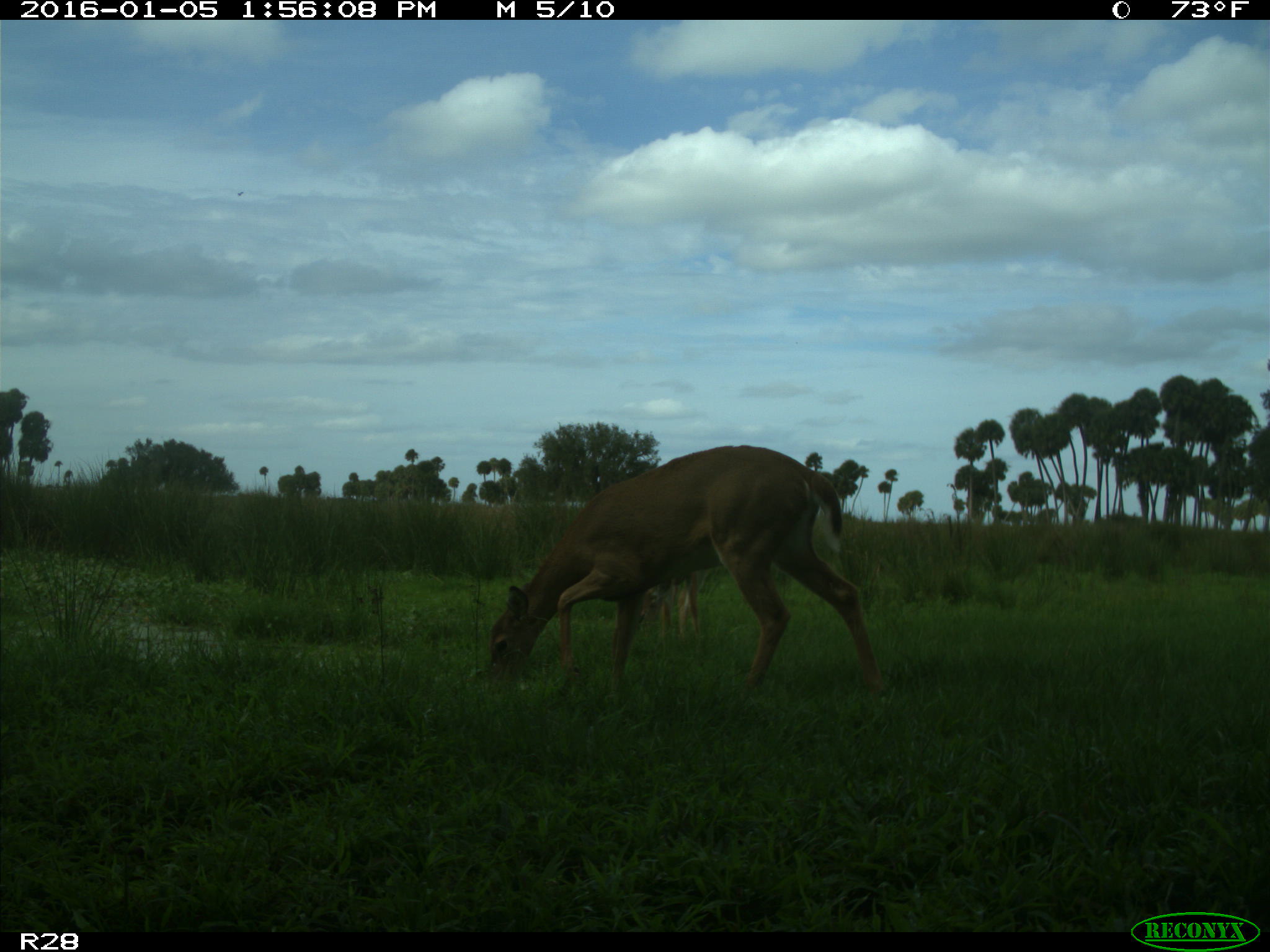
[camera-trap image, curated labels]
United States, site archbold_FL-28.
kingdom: Animalia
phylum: Chordata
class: Mammalia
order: Artiodactyla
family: Cervidae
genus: Odocoileus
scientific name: Odocoileus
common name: deer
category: unidentified deer